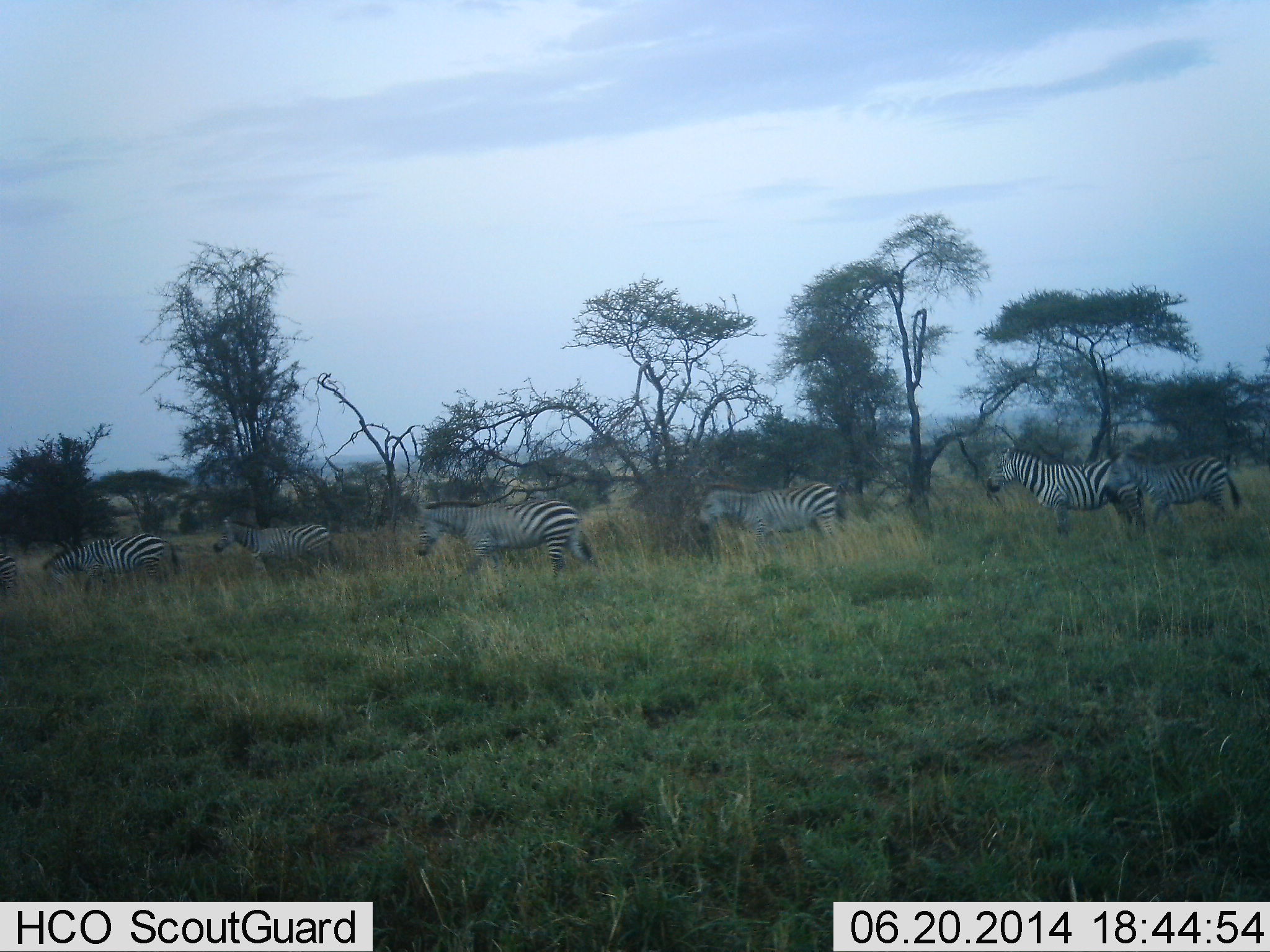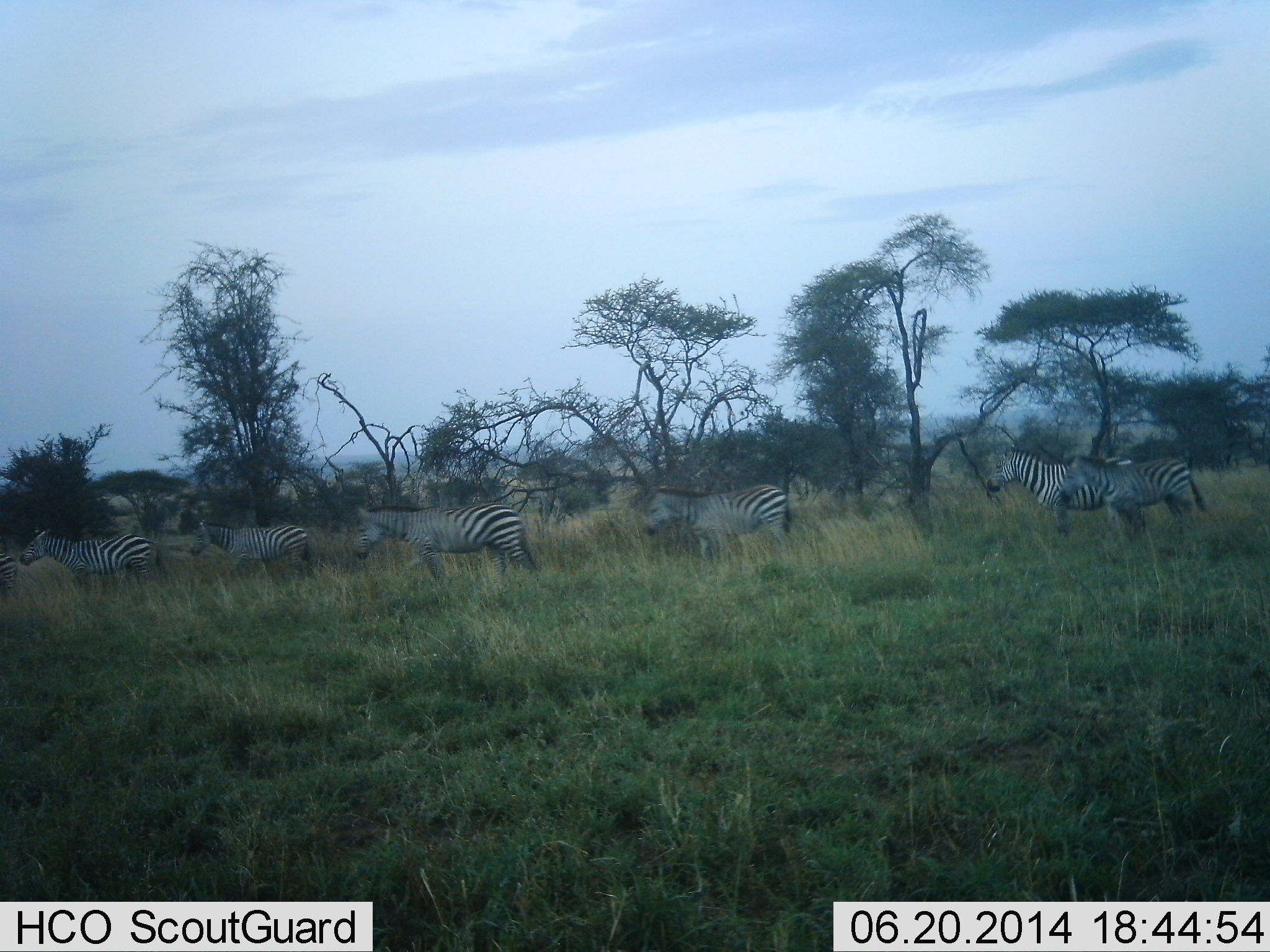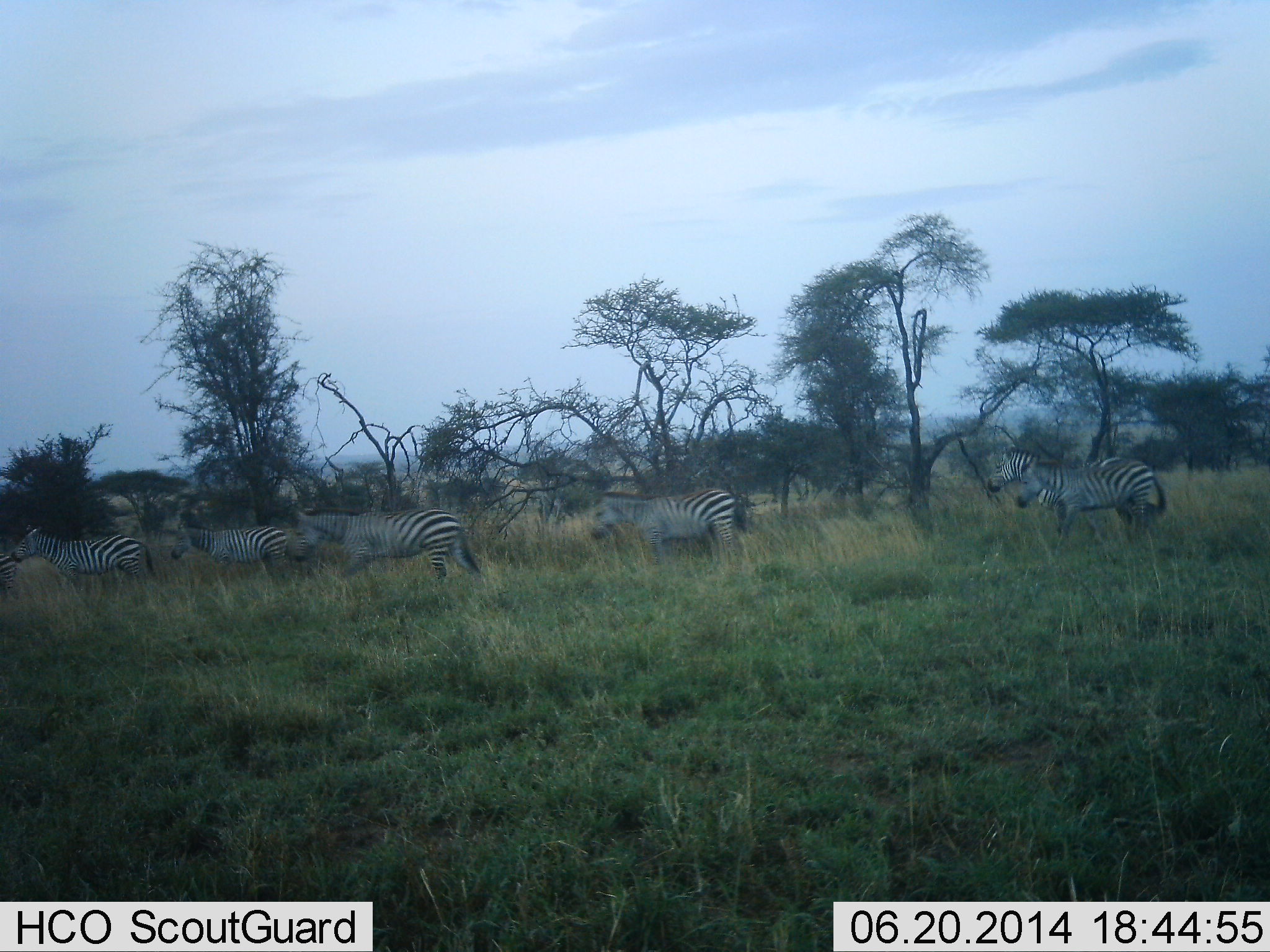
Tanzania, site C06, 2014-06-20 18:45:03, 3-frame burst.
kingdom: Animalia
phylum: Chordata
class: Mammalia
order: Perissodactyla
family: Equidae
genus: Equus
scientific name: Equus quagga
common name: plains zebra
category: zebra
Zebra (plains zebra) (Equus quagga), count 6. Behavior (volunteer vote fractions): standing 20%, resting 0%, moving 90%, interacting 0%. Young present (vote fraction): 10%. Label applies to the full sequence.